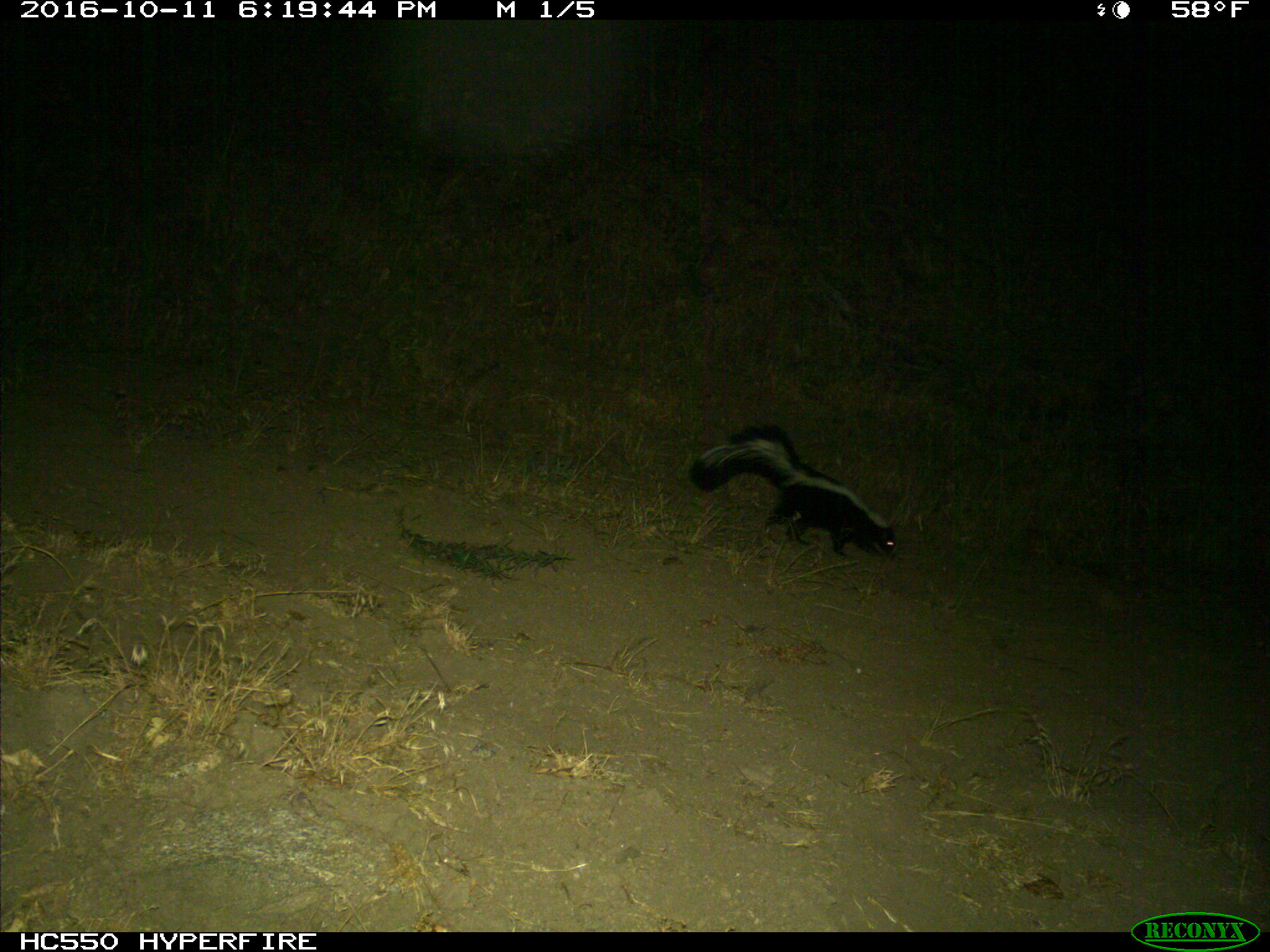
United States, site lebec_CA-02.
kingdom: Animalia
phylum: Chordata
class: Mammalia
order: Carnivora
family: Mephitidae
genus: Mephitis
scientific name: Mephitis mephitis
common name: striped skunk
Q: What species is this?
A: Mephitis mephitis (striped skunk).